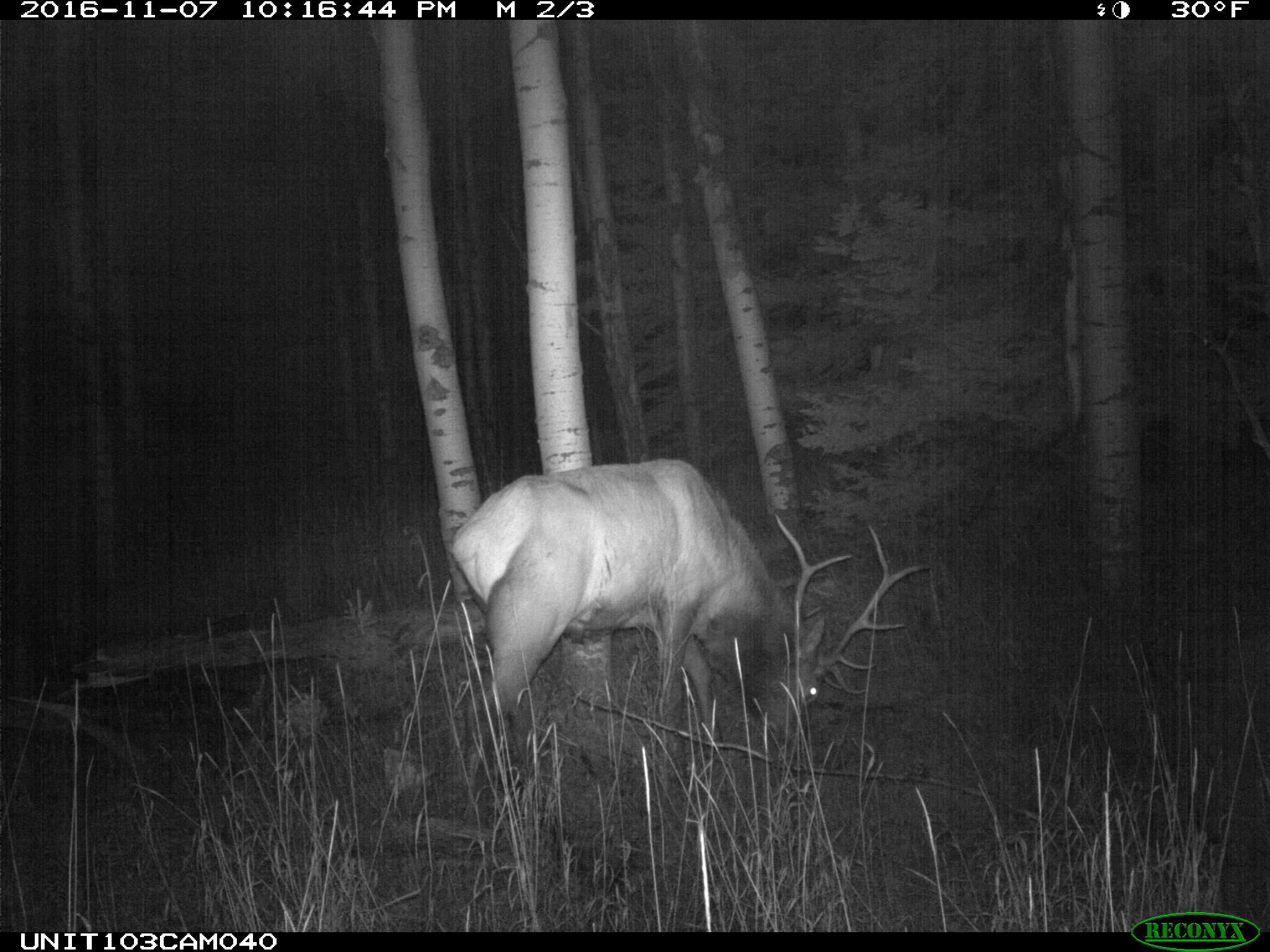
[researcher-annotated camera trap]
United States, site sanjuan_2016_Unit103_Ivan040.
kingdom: Animalia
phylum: Chordata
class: Mammalia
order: Artiodactyla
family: Cervidae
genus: Cervus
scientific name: Cervus elaphus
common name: red deer